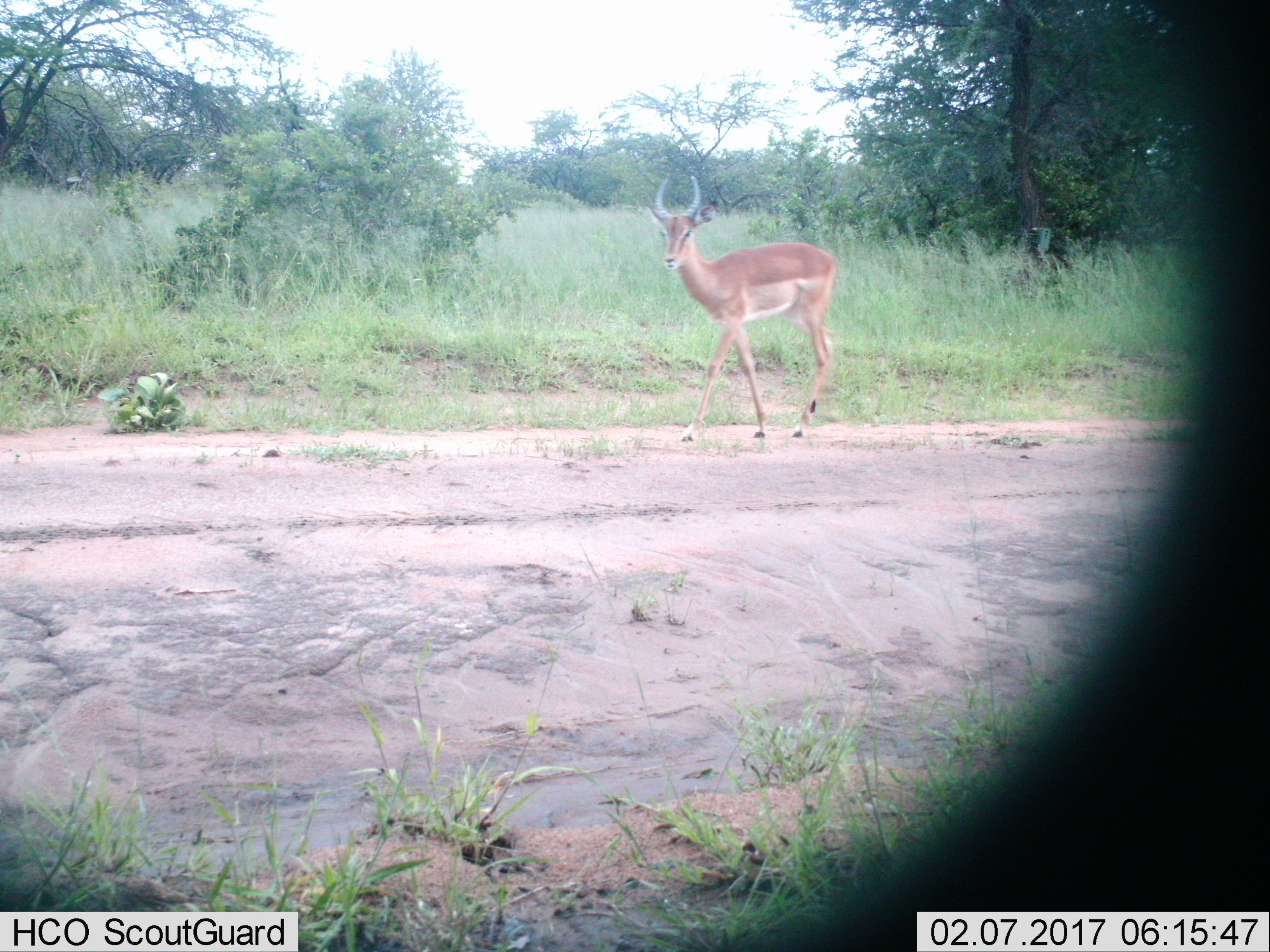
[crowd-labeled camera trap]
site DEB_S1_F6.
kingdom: Animalia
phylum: Chordata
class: Mammalia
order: Artiodactyla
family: Bovidae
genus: Aepyceros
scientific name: Aepyceros melampus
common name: impala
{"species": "impala (Aepyceros melampus)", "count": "1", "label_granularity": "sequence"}